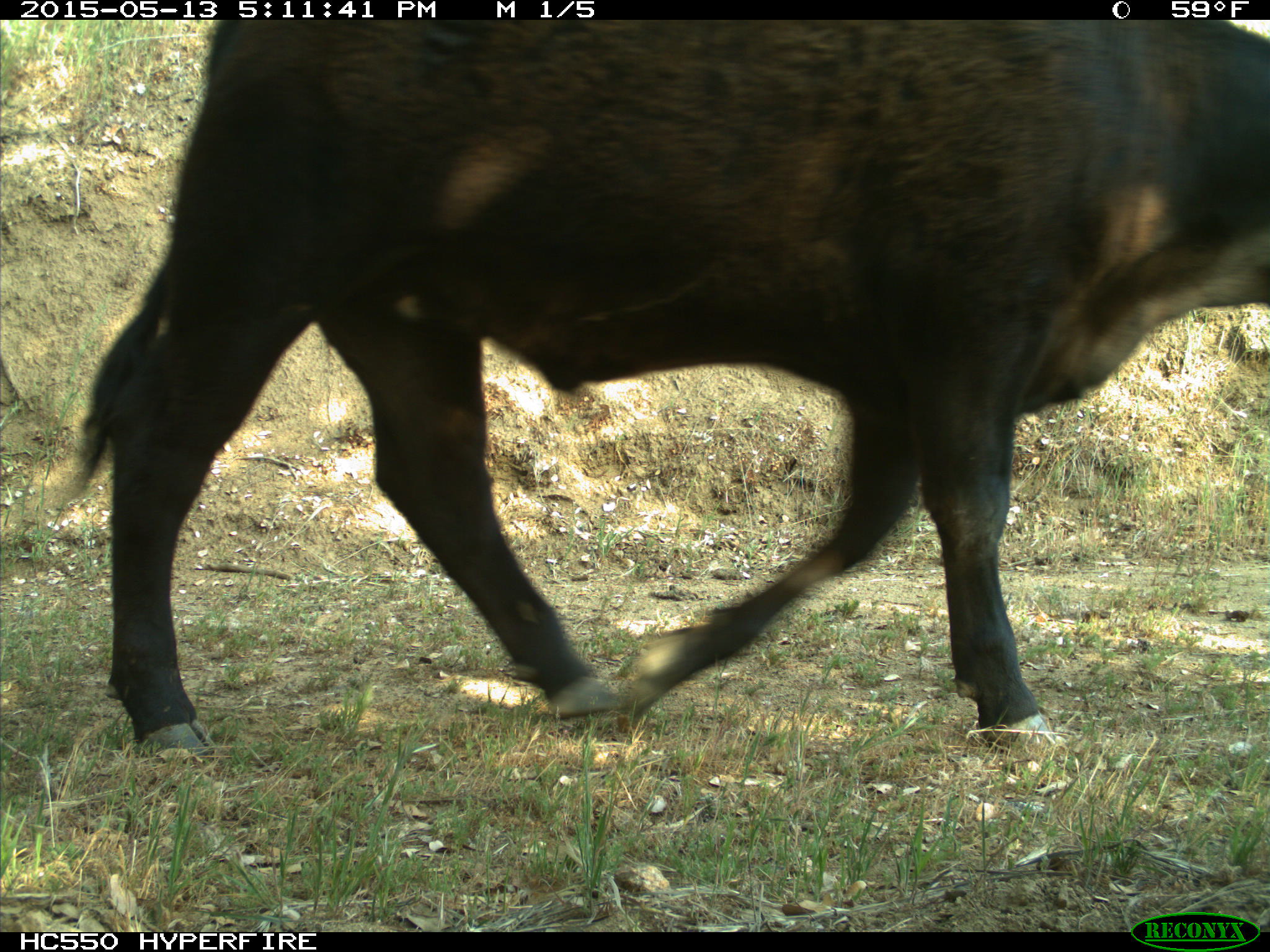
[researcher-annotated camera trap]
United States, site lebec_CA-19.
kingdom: Animalia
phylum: Chordata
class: Mammalia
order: Artiodactyla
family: Bovidae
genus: Bos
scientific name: Bos taurus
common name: domestic cow